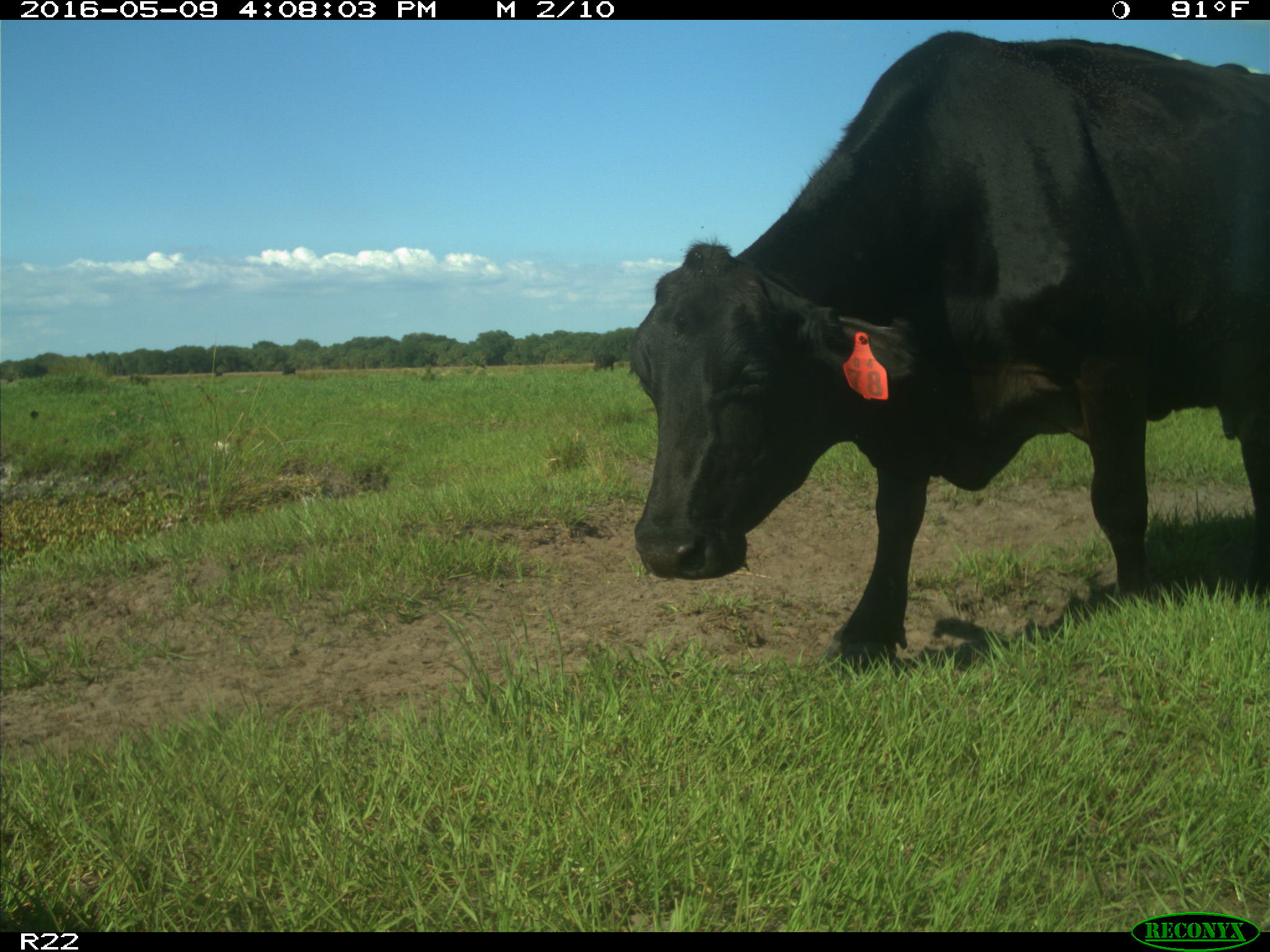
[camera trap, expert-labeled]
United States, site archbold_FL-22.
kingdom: Animalia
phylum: Chordata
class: Mammalia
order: Artiodactyla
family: Bovidae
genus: Bos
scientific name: Bos taurus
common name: domestic cow